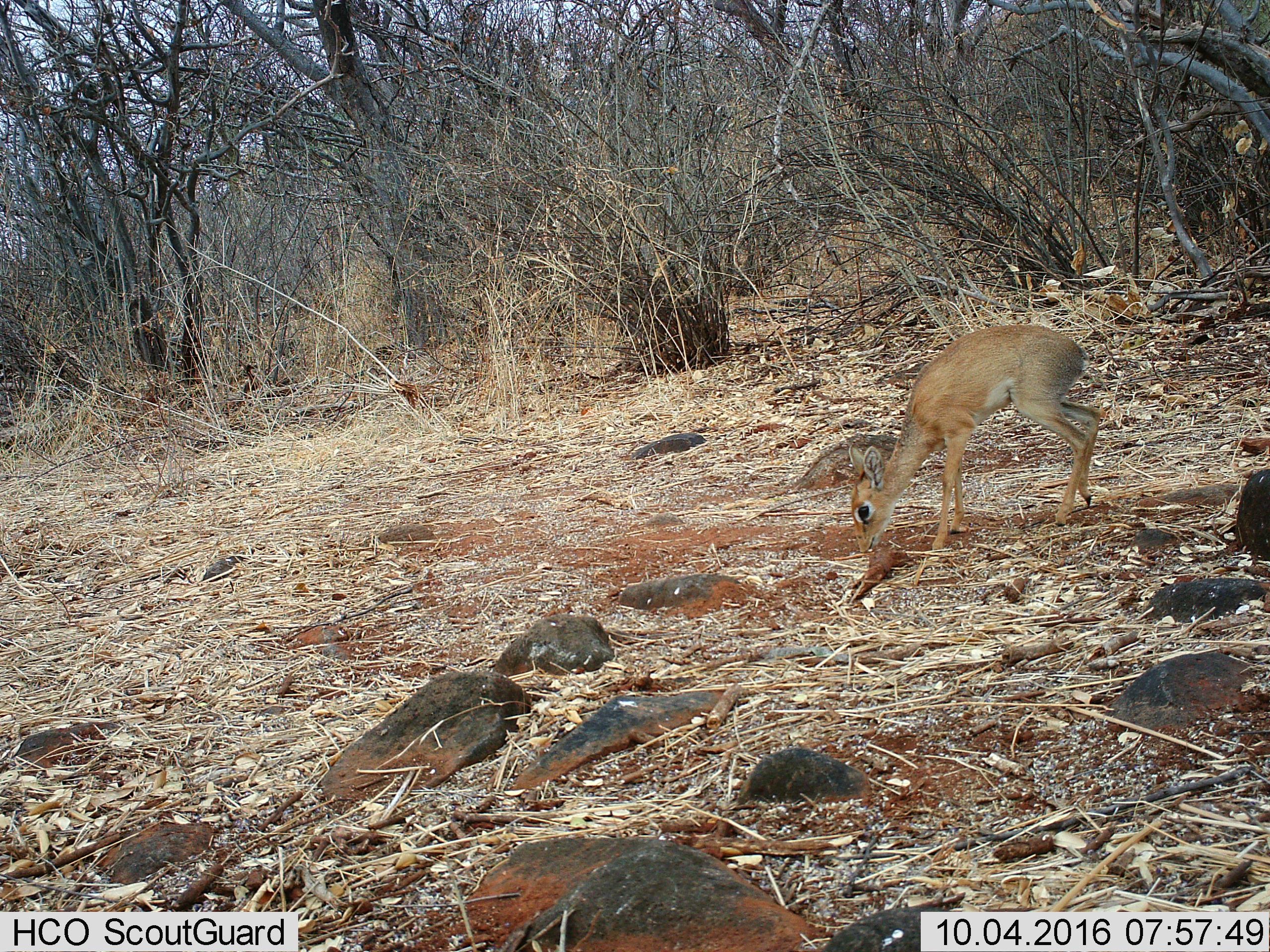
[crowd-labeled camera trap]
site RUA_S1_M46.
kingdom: Animalia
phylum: Chordata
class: Mammalia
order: Artiodactyla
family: Bovidae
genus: Madoqua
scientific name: Madoqua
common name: dik-dik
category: dikdik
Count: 1.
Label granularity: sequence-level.